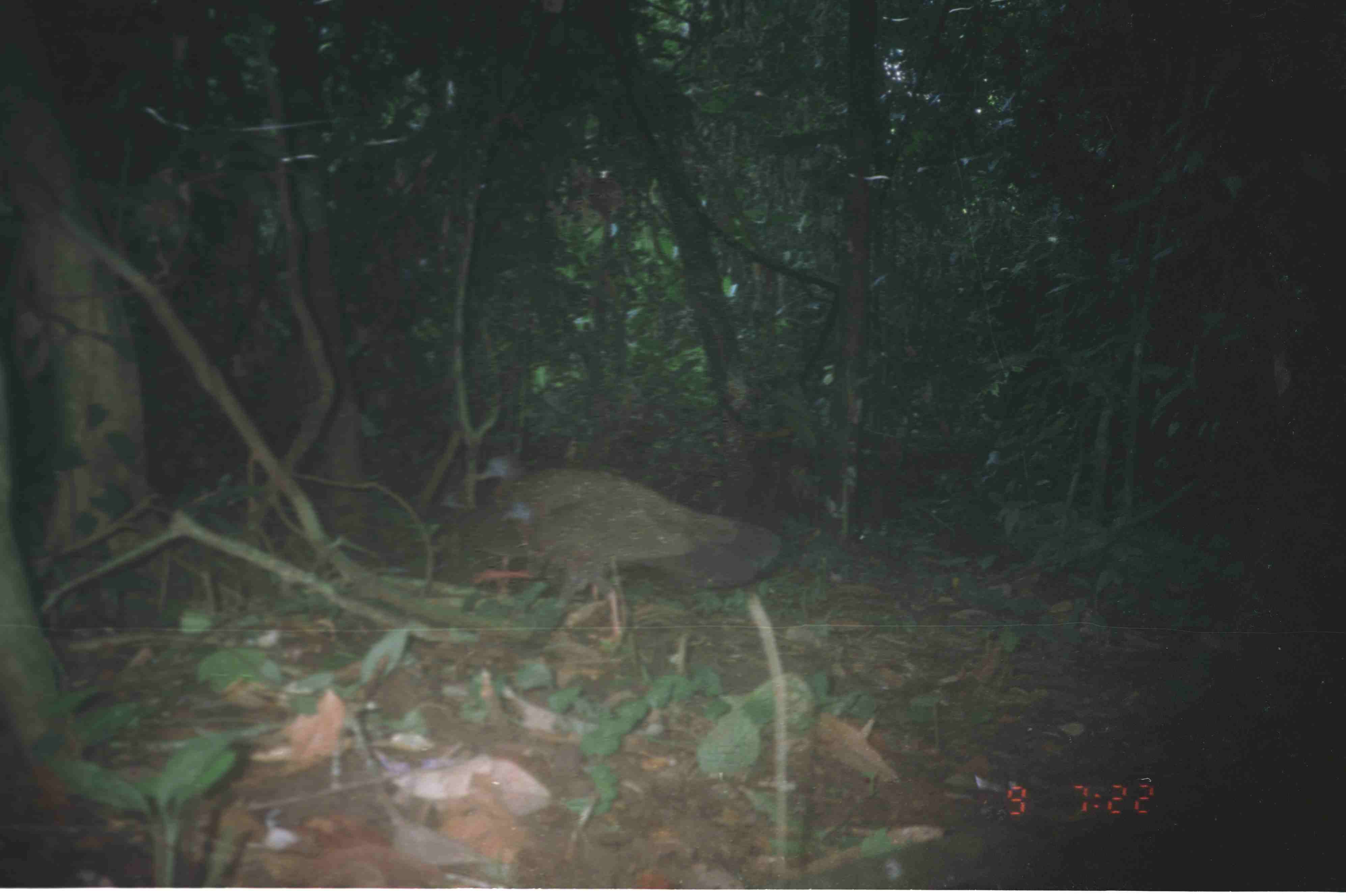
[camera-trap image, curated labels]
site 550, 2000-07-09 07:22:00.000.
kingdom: Animalia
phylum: Chordata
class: Aves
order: Galliformes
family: Phasianidae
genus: Argusianus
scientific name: Argusianus argus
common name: great argus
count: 1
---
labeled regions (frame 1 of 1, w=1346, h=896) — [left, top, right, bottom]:
argusianus argus: [467, 453, 786, 653]